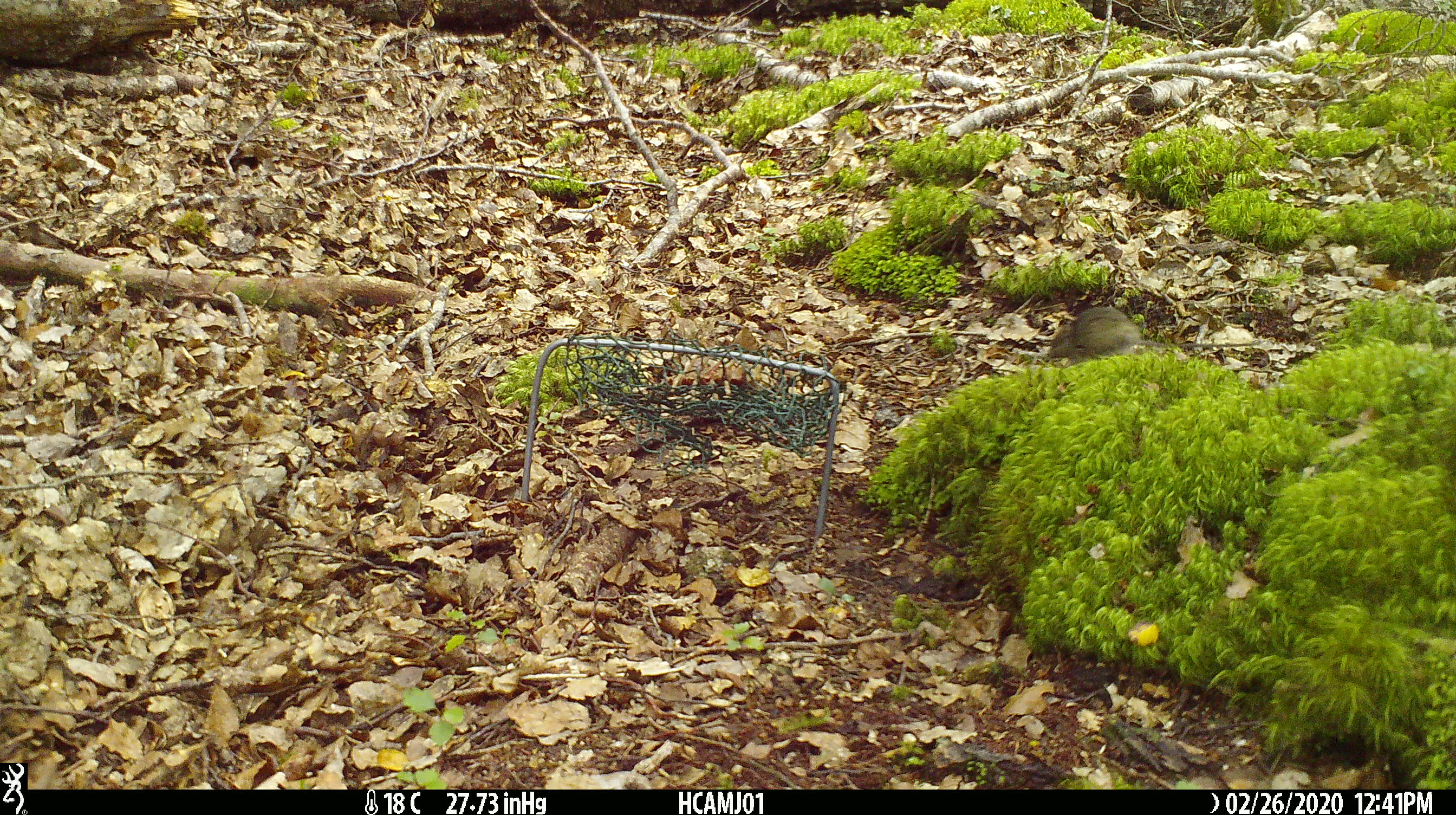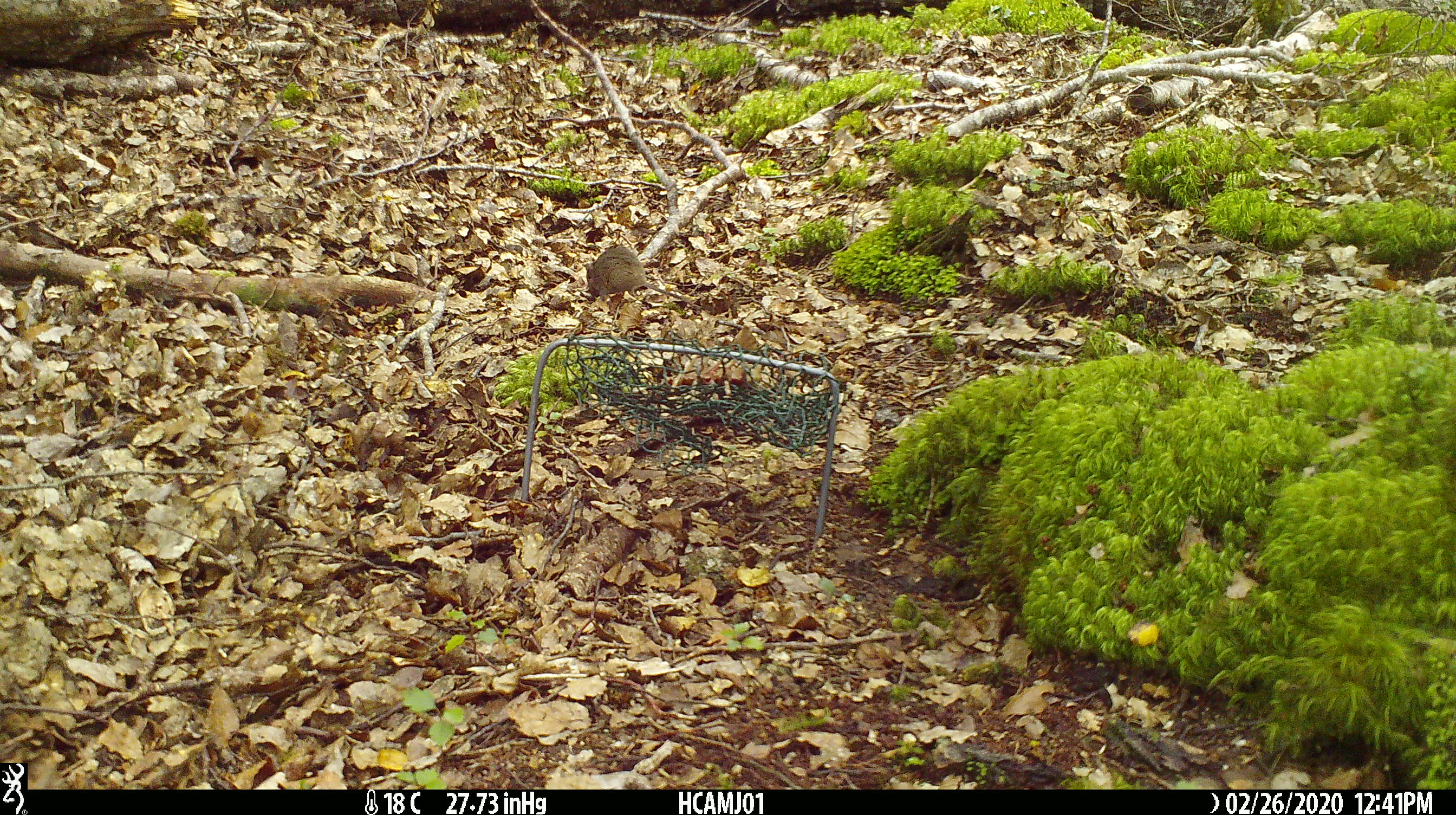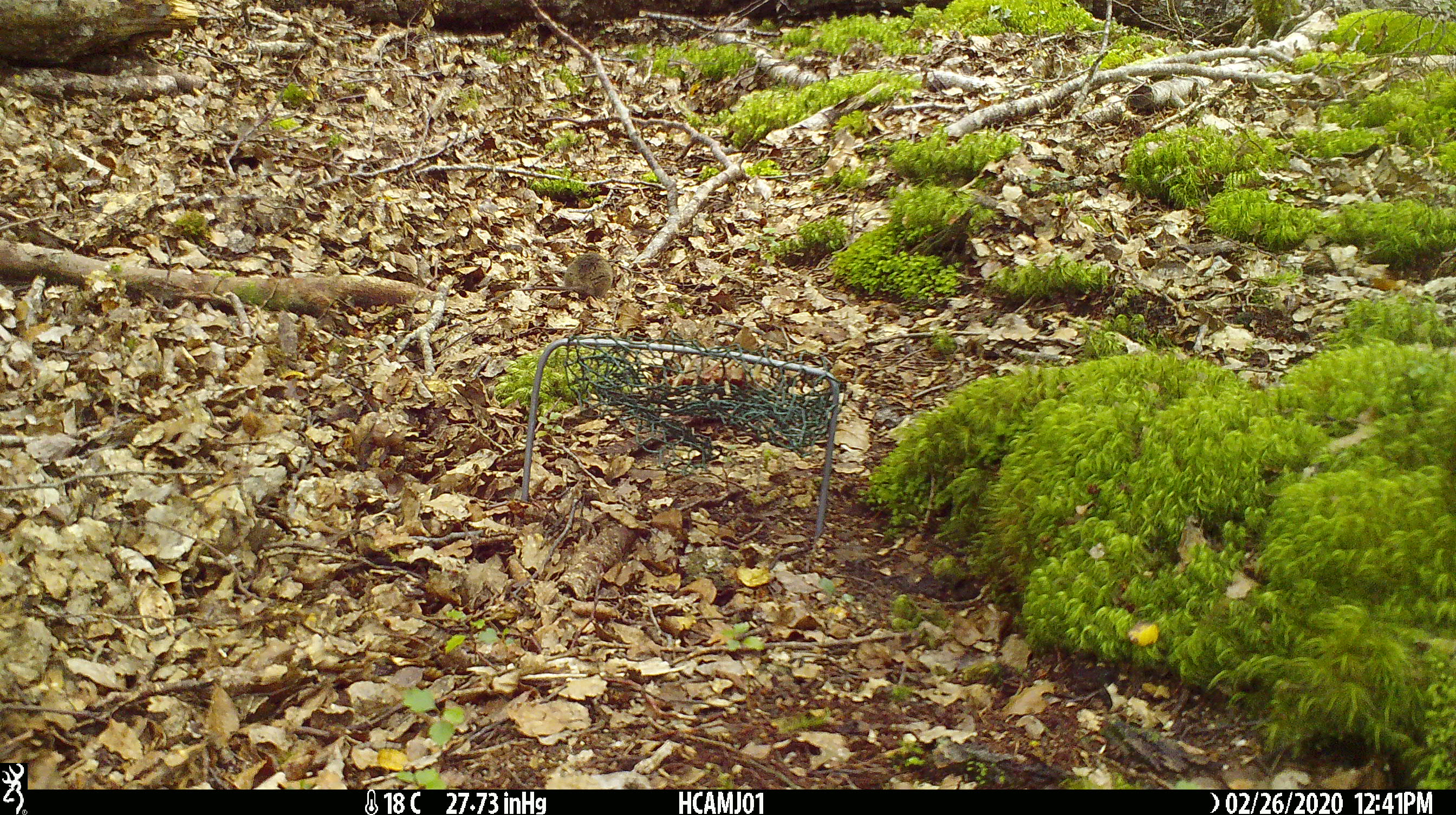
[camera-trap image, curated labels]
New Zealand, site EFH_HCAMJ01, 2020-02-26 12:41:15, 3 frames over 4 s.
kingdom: Animalia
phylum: Chordata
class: Mammalia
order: Rodentia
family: Muridae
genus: Mus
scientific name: Mus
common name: mouse